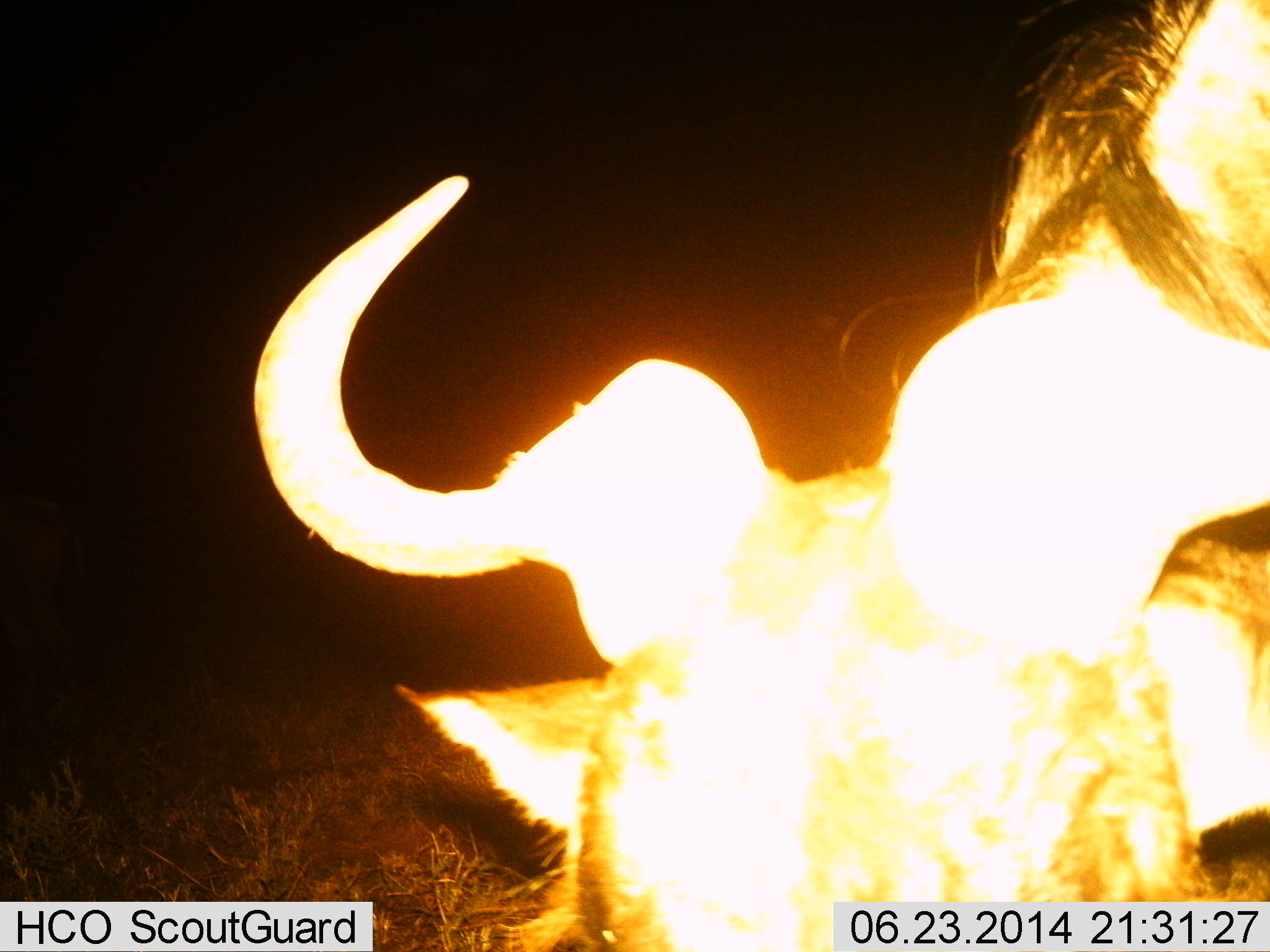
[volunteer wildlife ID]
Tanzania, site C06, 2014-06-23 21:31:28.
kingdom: Animalia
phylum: Chordata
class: Mammalia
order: Artiodactyla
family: Bovidae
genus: Connochaetes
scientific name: Connochaetes taurinus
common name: blue wildebeest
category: wildebeest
Wildebeest (blue wildebeest) (Connochaetes taurinus), count 1. Behavior (volunteer vote fractions): standing 70%, resting 0%, moving 20%, interacting 0%. Young present (vote fraction): 0%. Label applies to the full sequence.